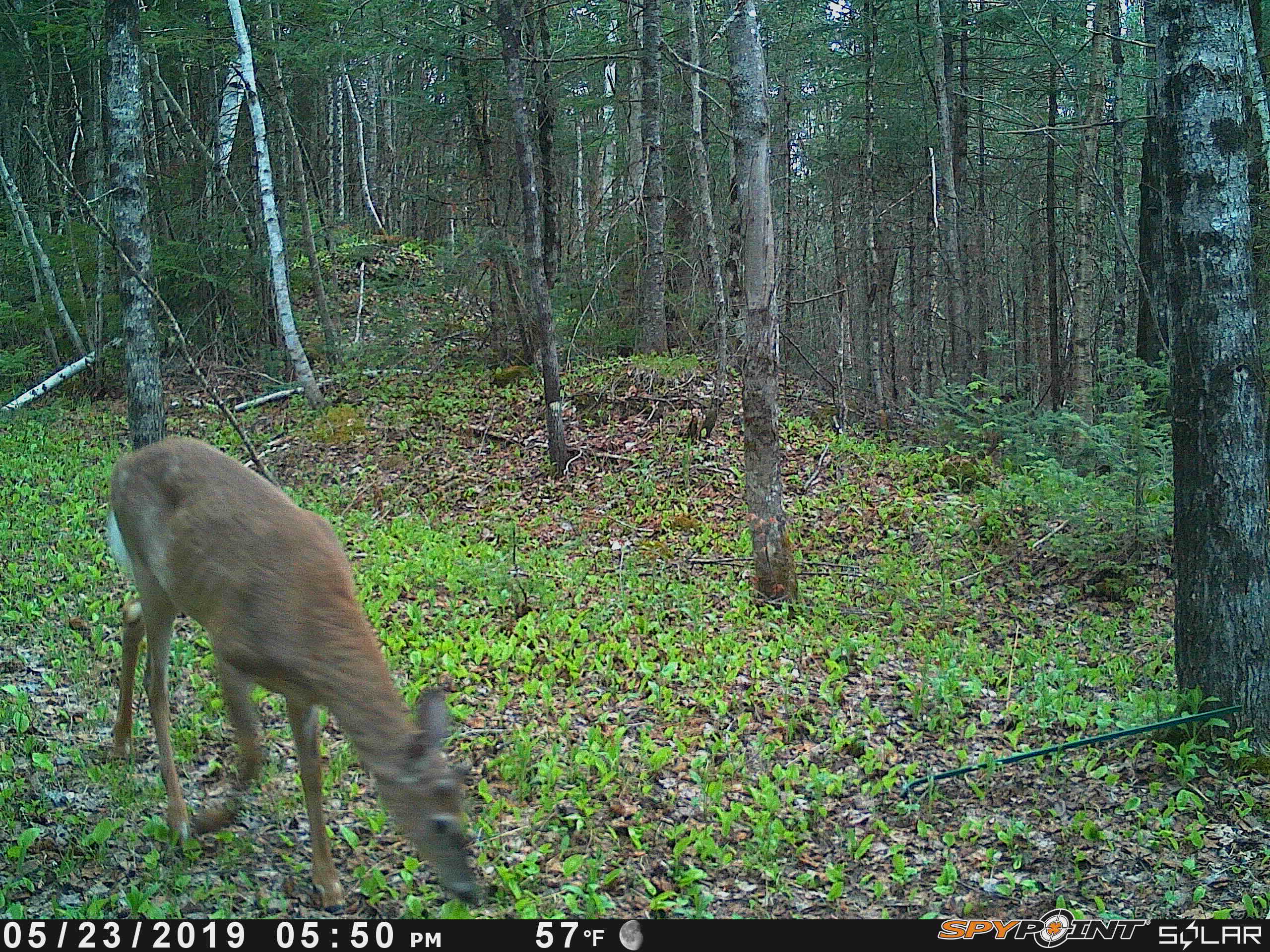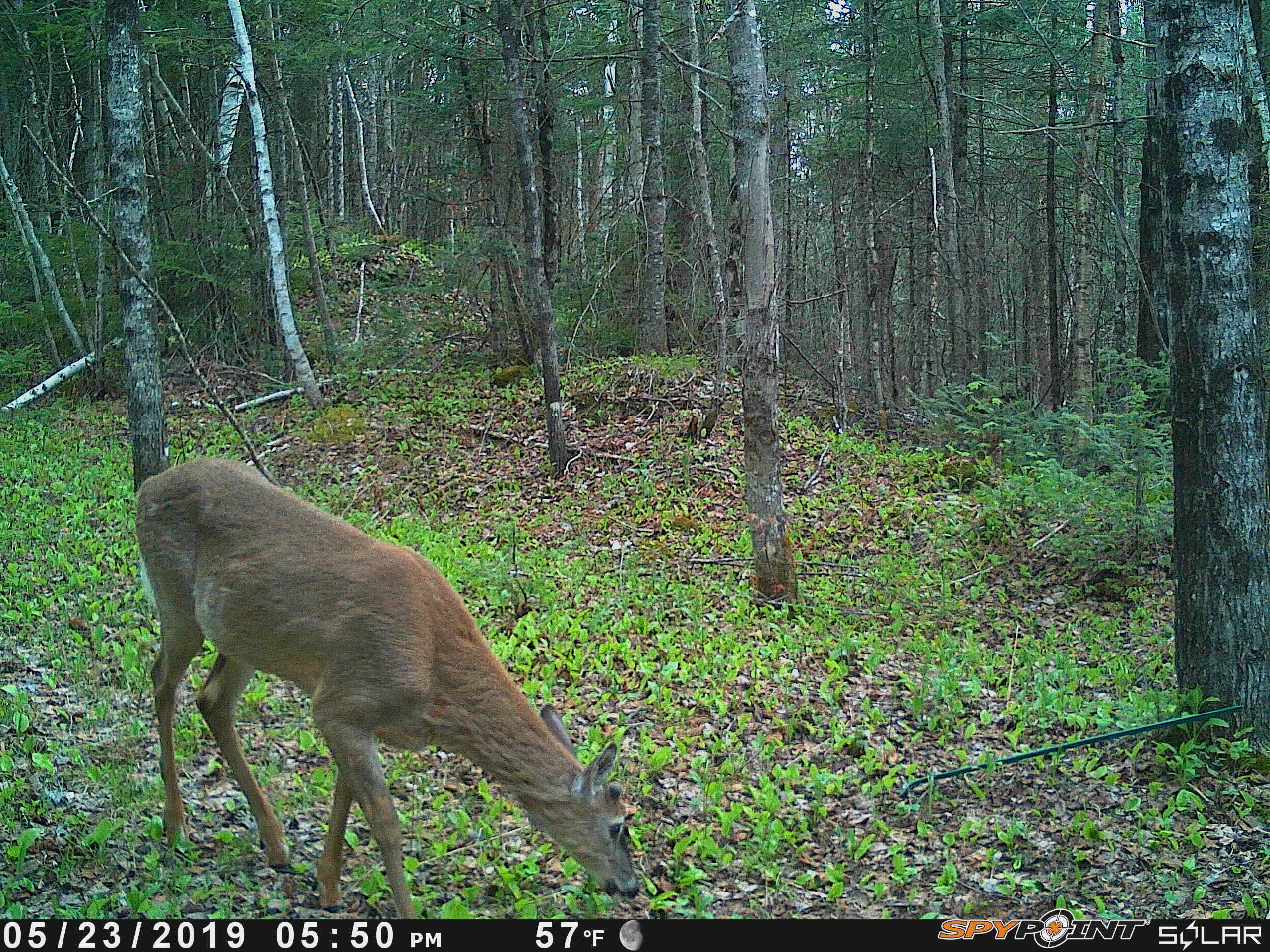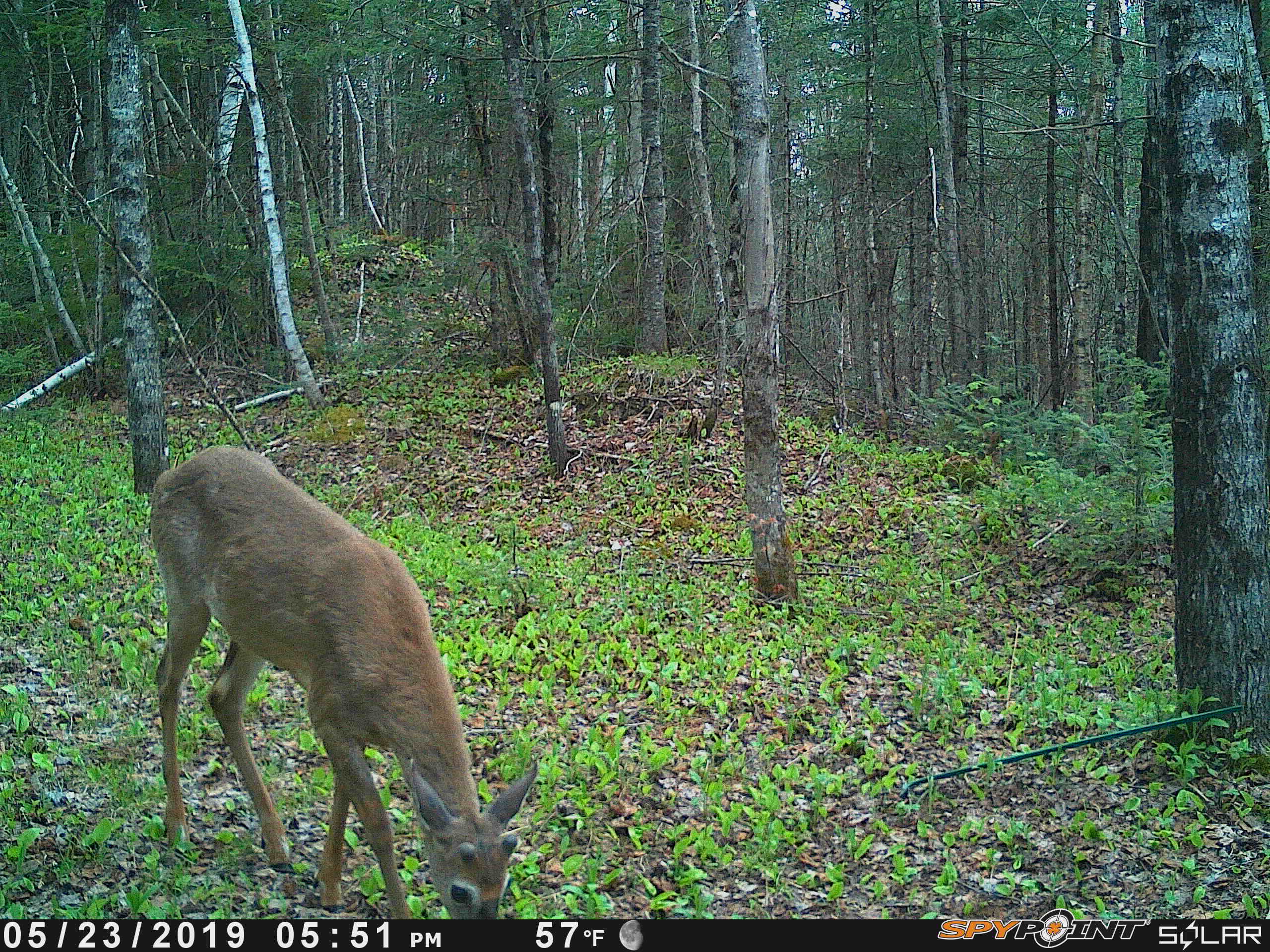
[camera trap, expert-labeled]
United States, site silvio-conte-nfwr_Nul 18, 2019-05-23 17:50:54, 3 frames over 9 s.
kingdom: Animalia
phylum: Chordata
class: Mammalia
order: Artiodactyla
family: Cervidae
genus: Odocoileus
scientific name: Odocoileus virginianus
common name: white-tailed deer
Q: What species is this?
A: White-tailed deer (Odocoileus virginianus).